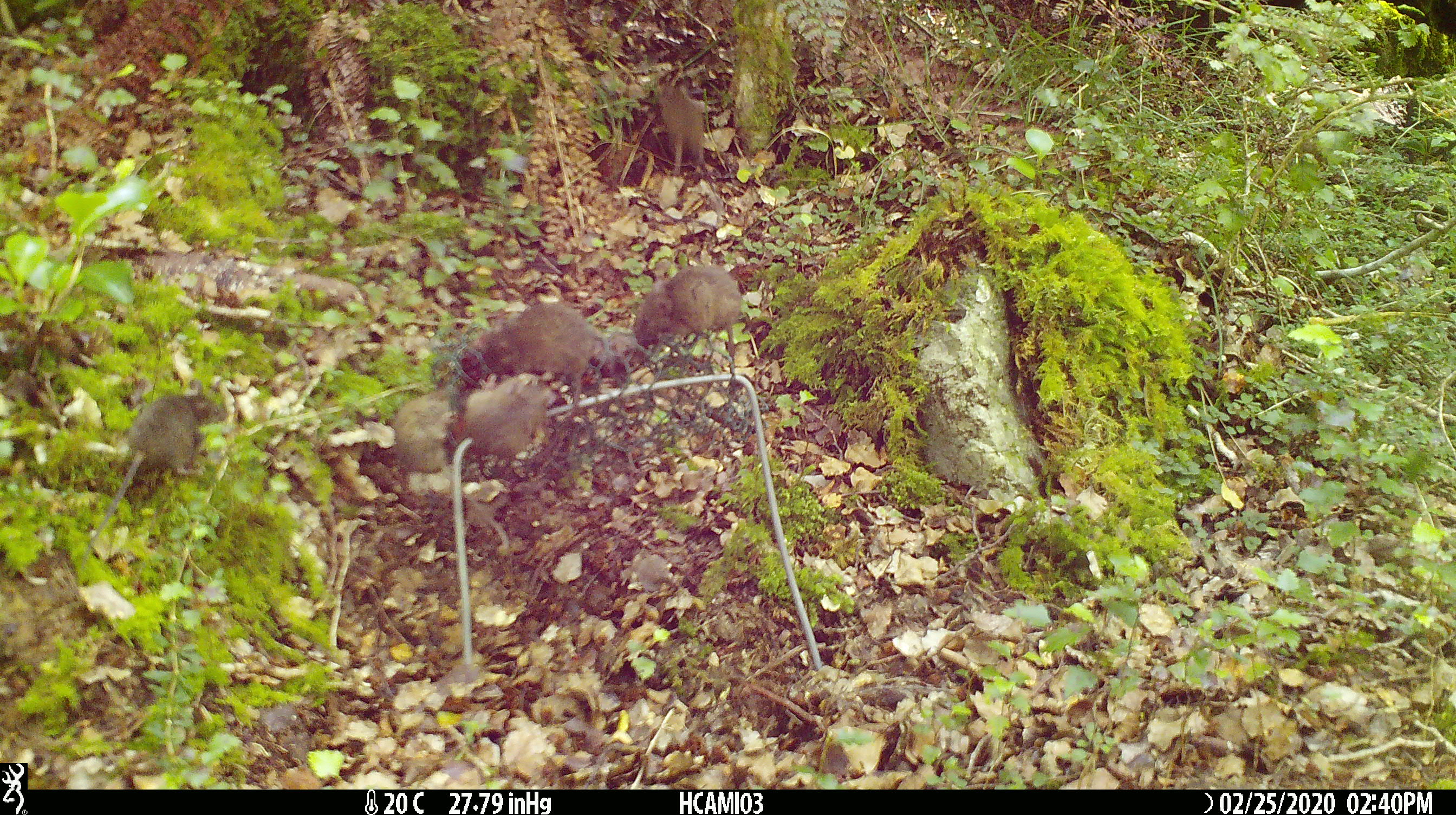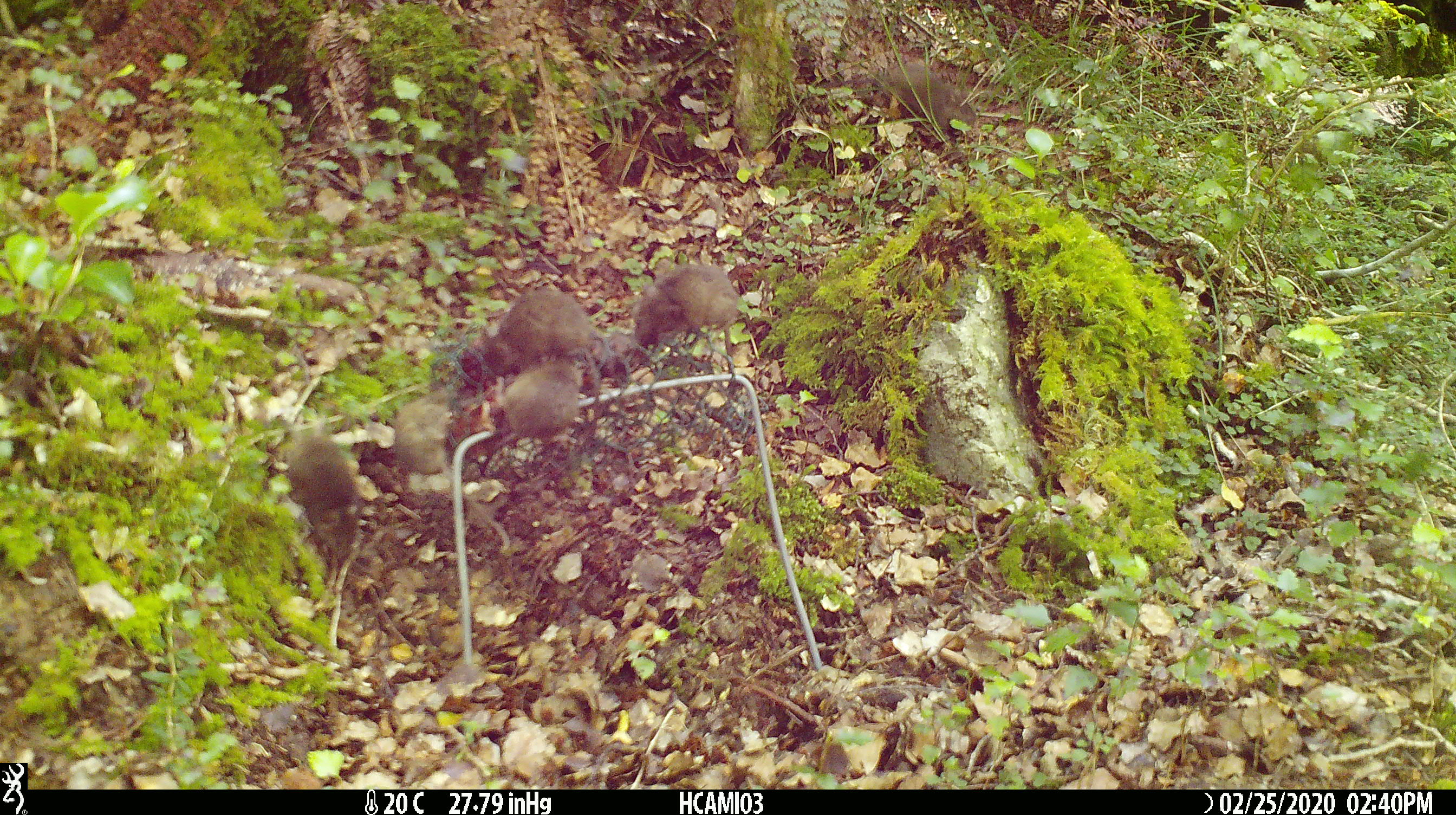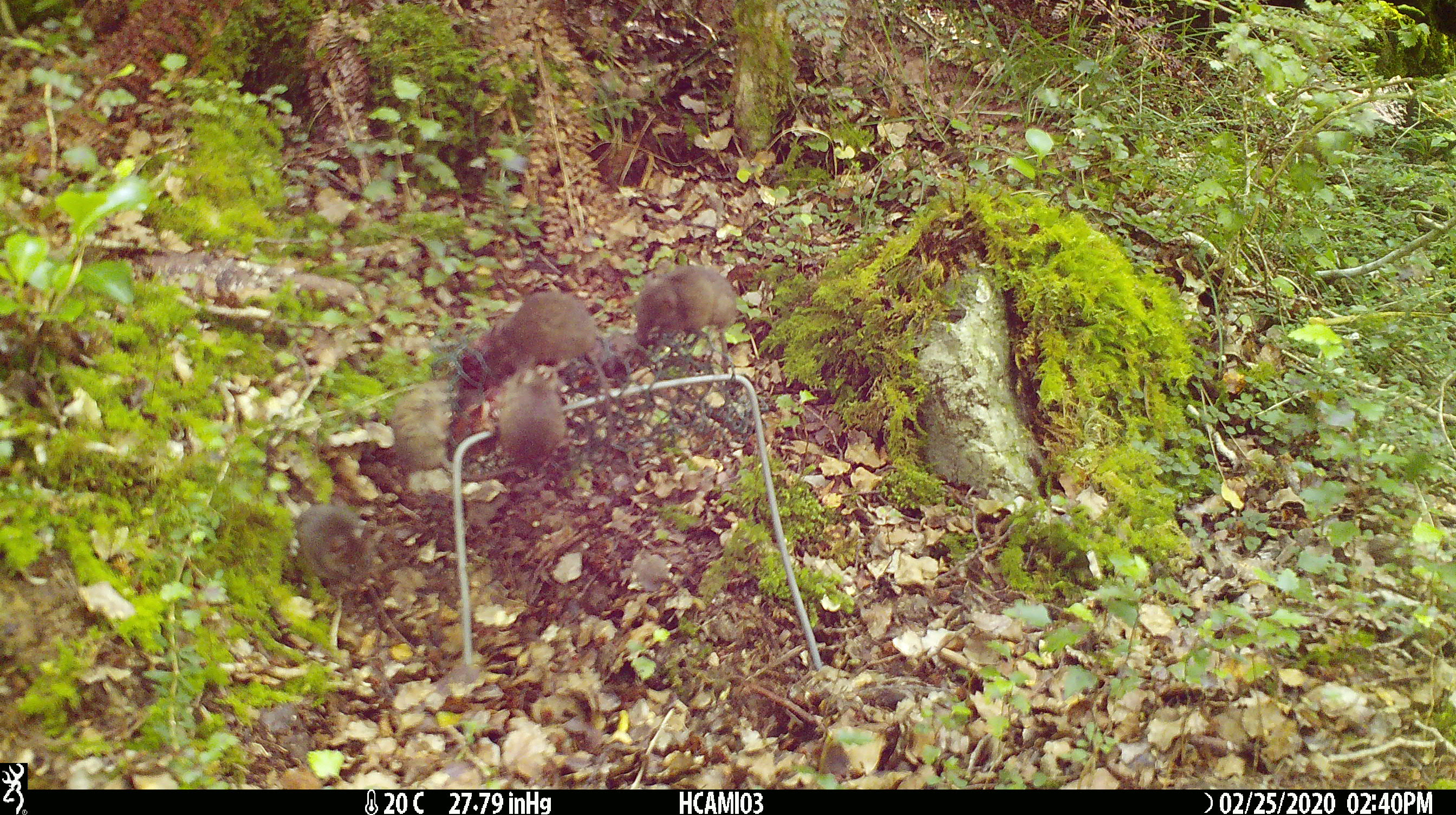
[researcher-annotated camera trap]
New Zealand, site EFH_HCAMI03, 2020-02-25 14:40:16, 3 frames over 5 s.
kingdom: Animalia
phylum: Chordata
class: Mammalia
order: Rodentia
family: Muridae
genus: Mus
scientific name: Mus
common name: mouse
Mouse (Mus).